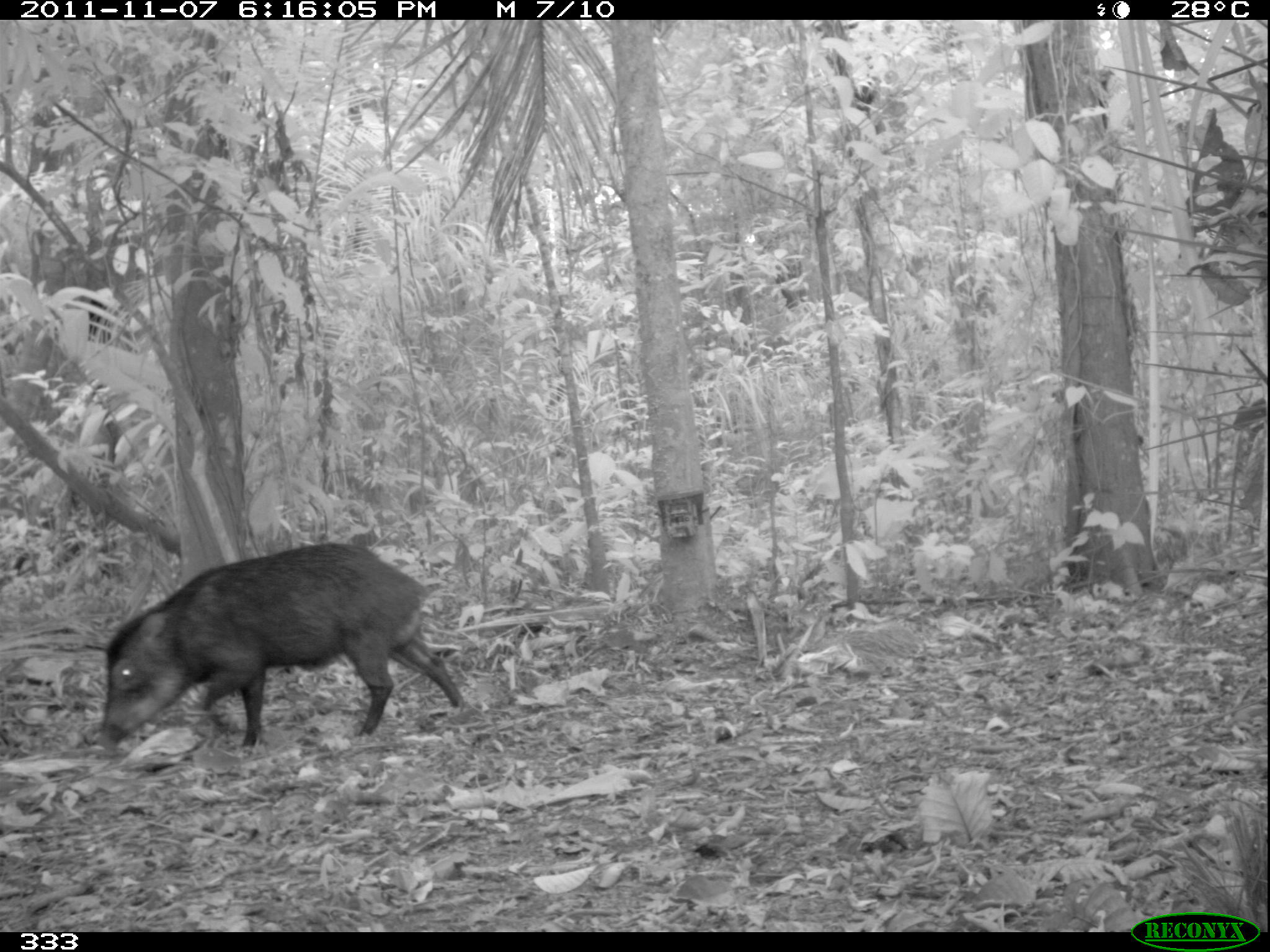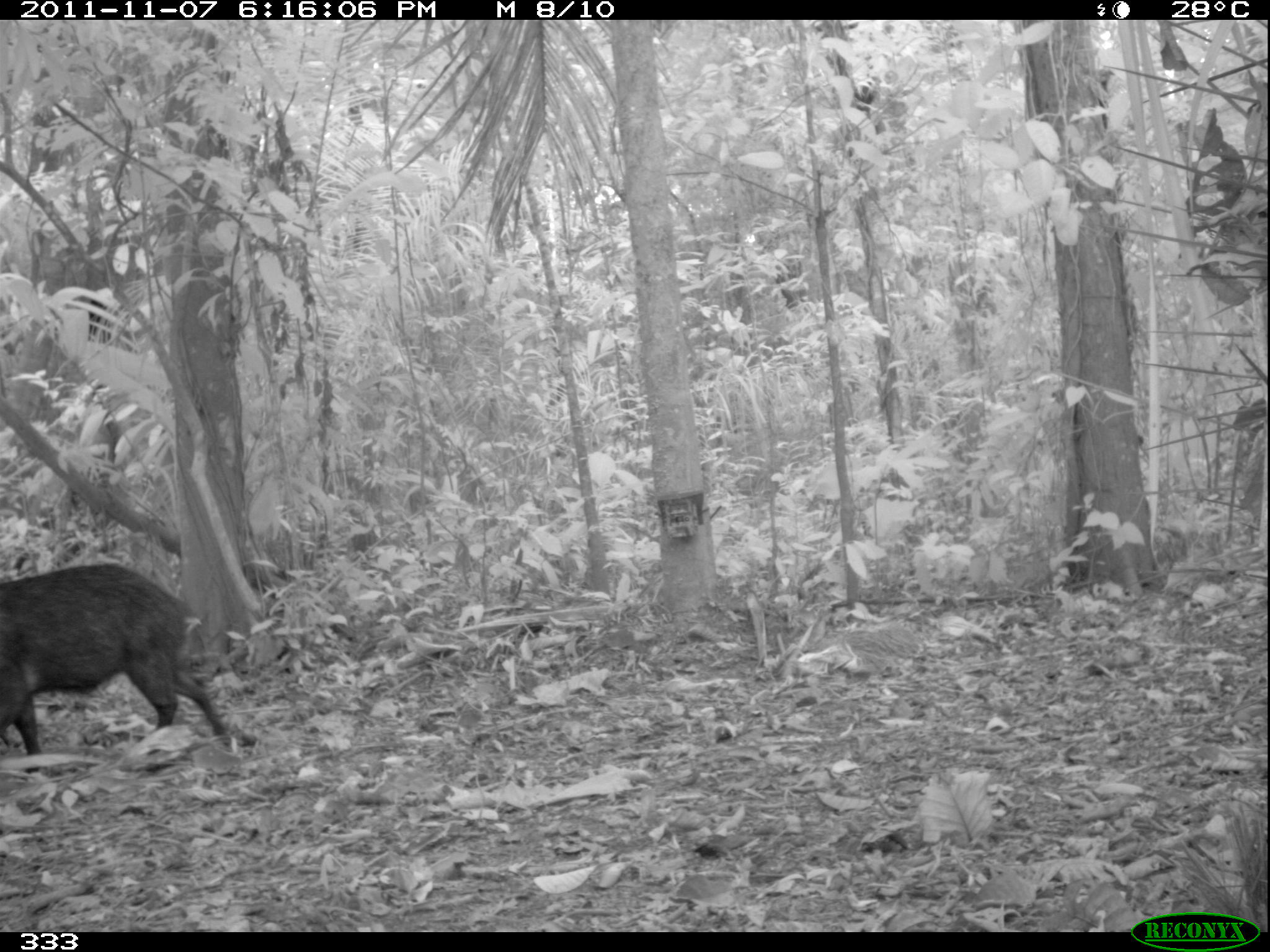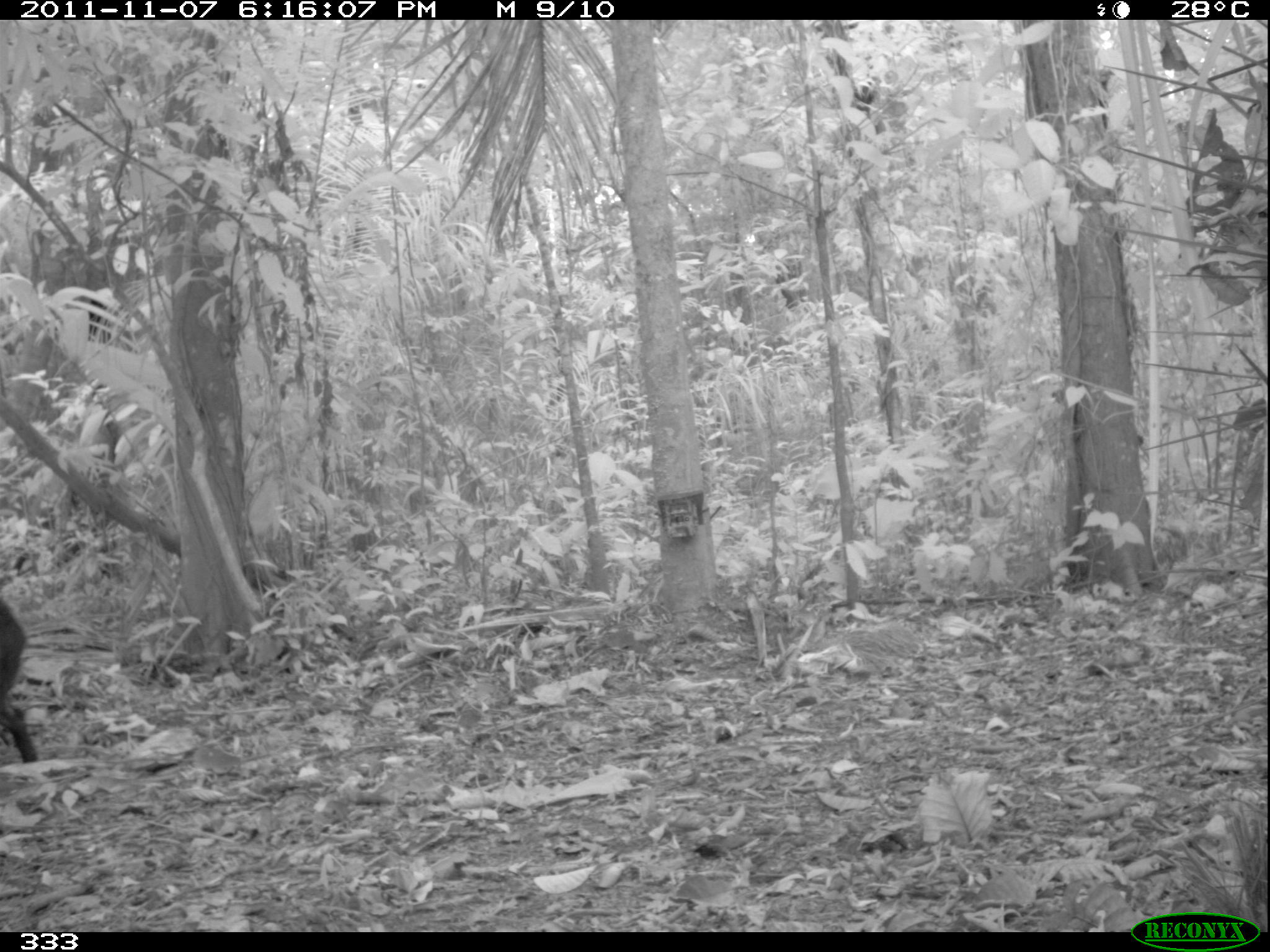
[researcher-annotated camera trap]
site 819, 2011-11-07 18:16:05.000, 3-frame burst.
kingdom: Animalia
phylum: Chordata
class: Mammalia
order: Artiodactyla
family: Tayassuidae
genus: Tayassu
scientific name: Tayassu pecari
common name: white-lipped peccary